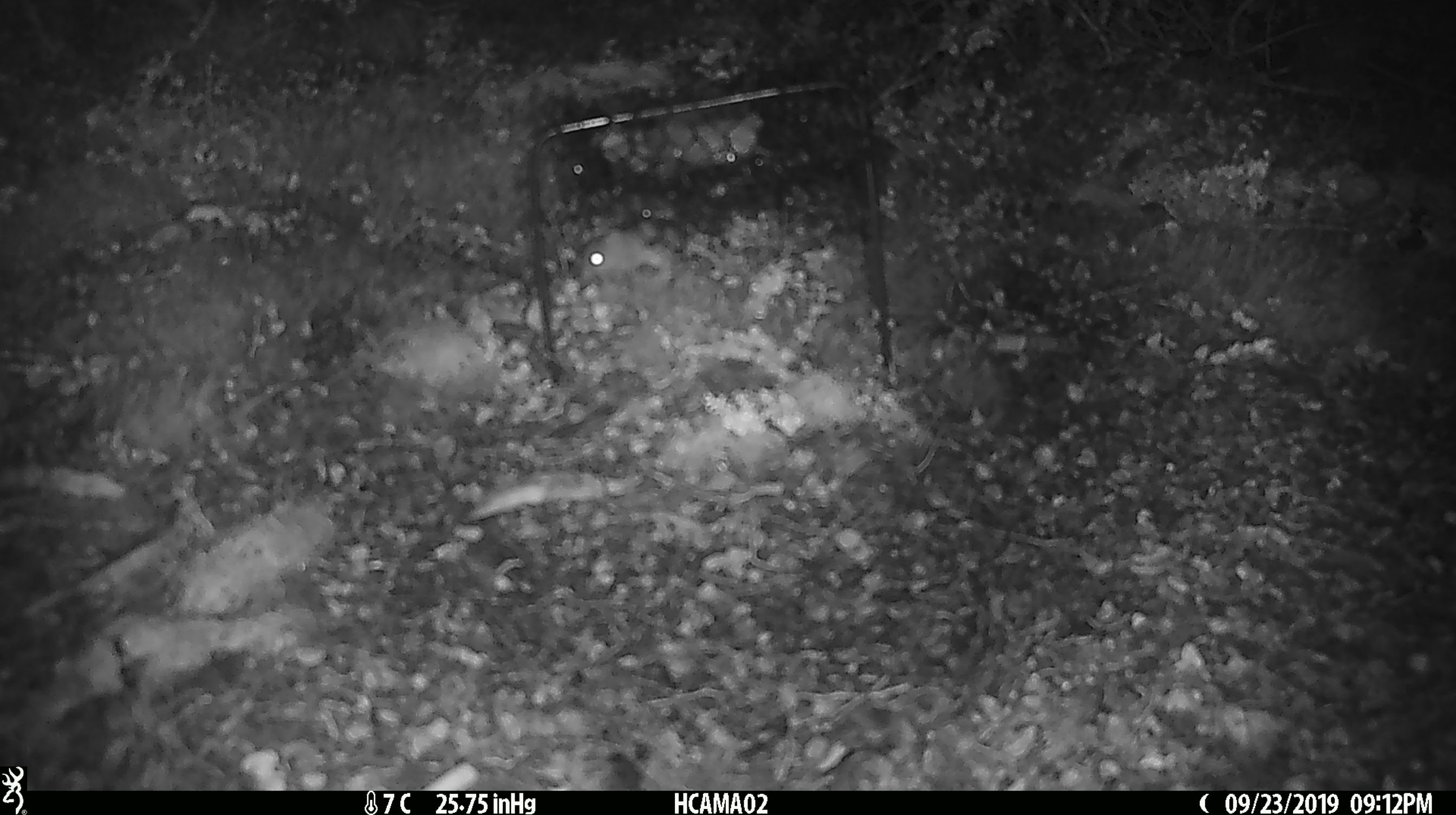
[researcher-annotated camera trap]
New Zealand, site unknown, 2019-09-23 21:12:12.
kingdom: Animalia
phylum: Chordata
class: Mammalia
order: Rodentia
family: Muridae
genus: Mus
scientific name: Mus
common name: mouse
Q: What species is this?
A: Mouse (Mus).